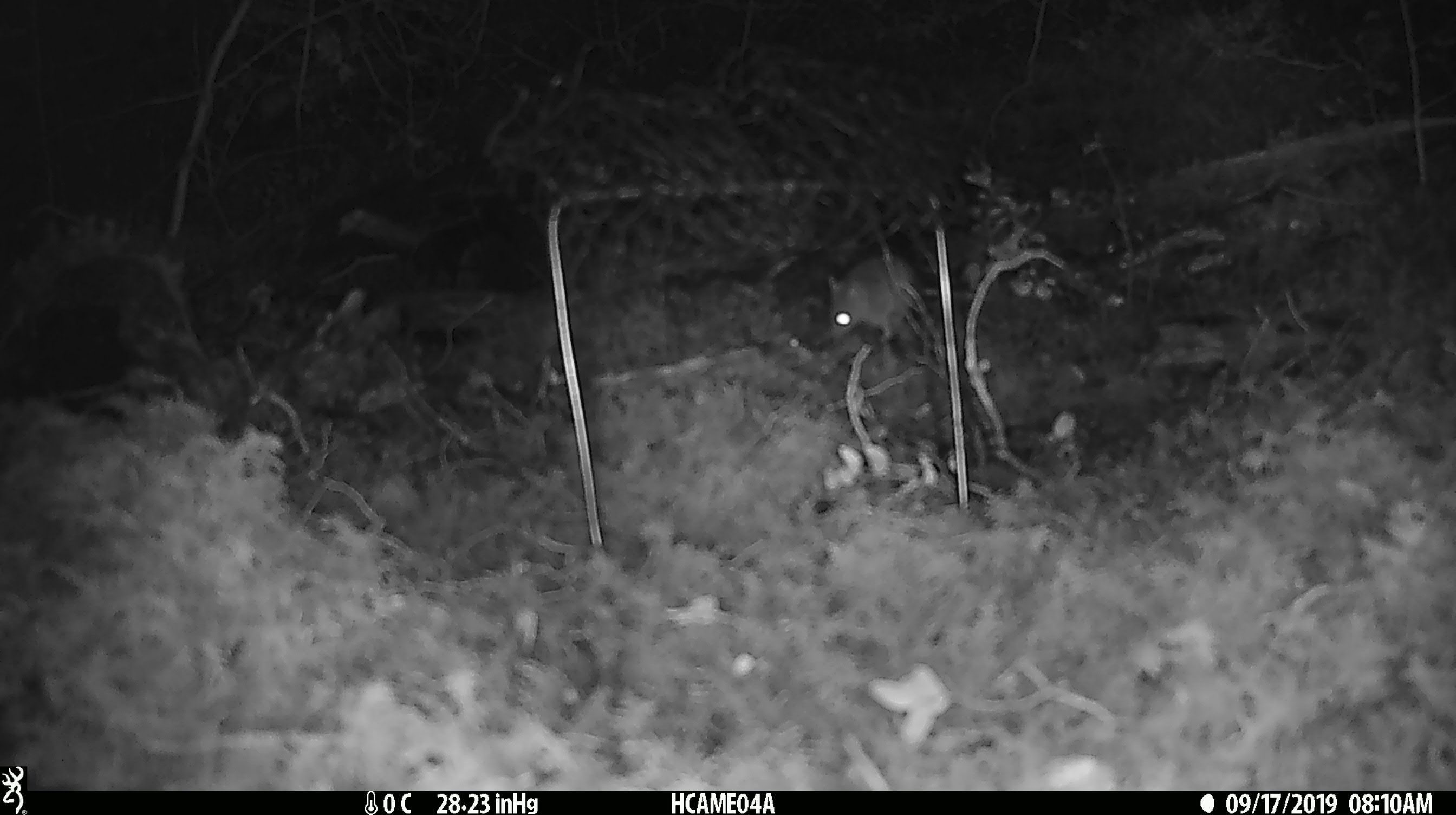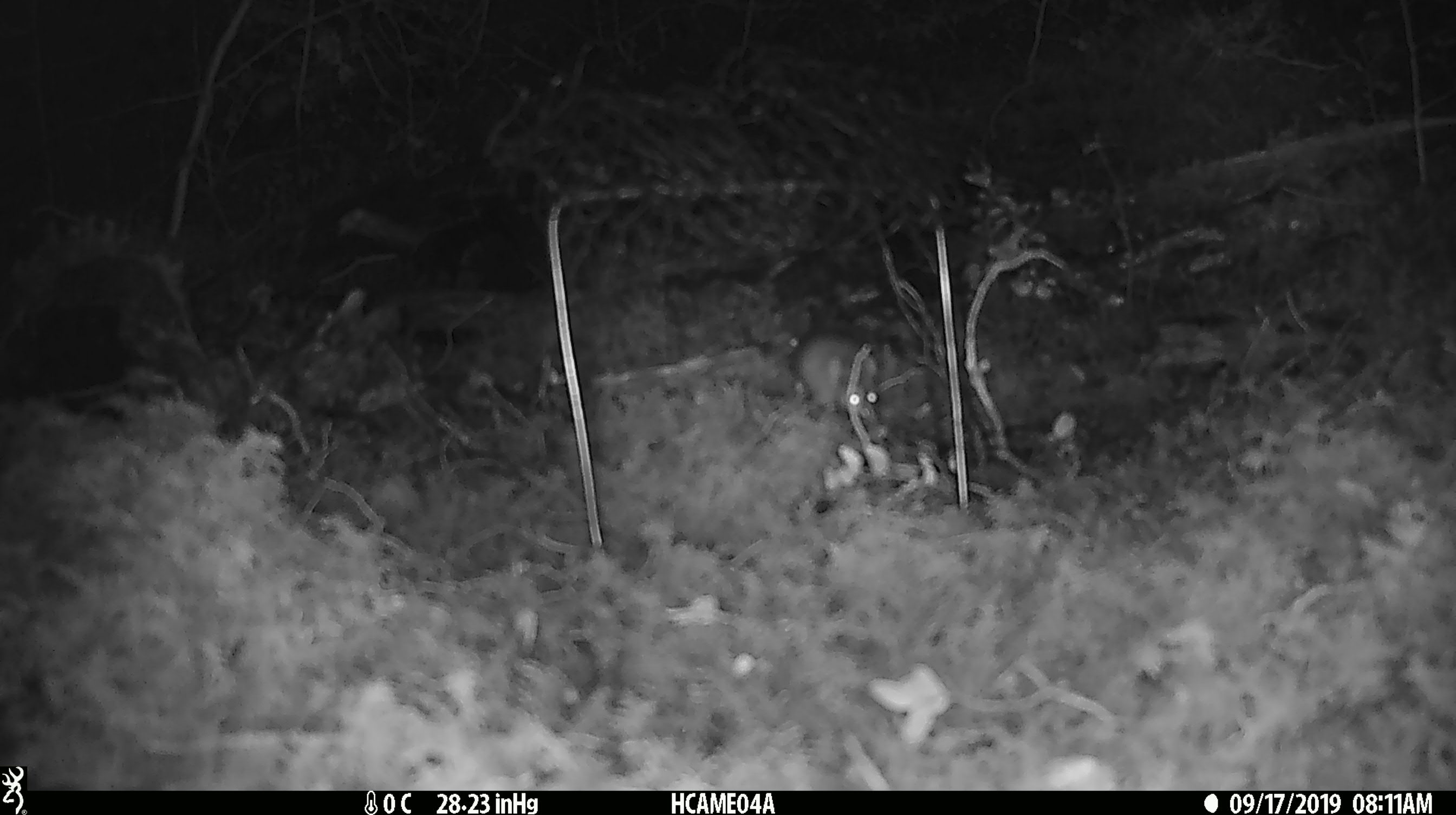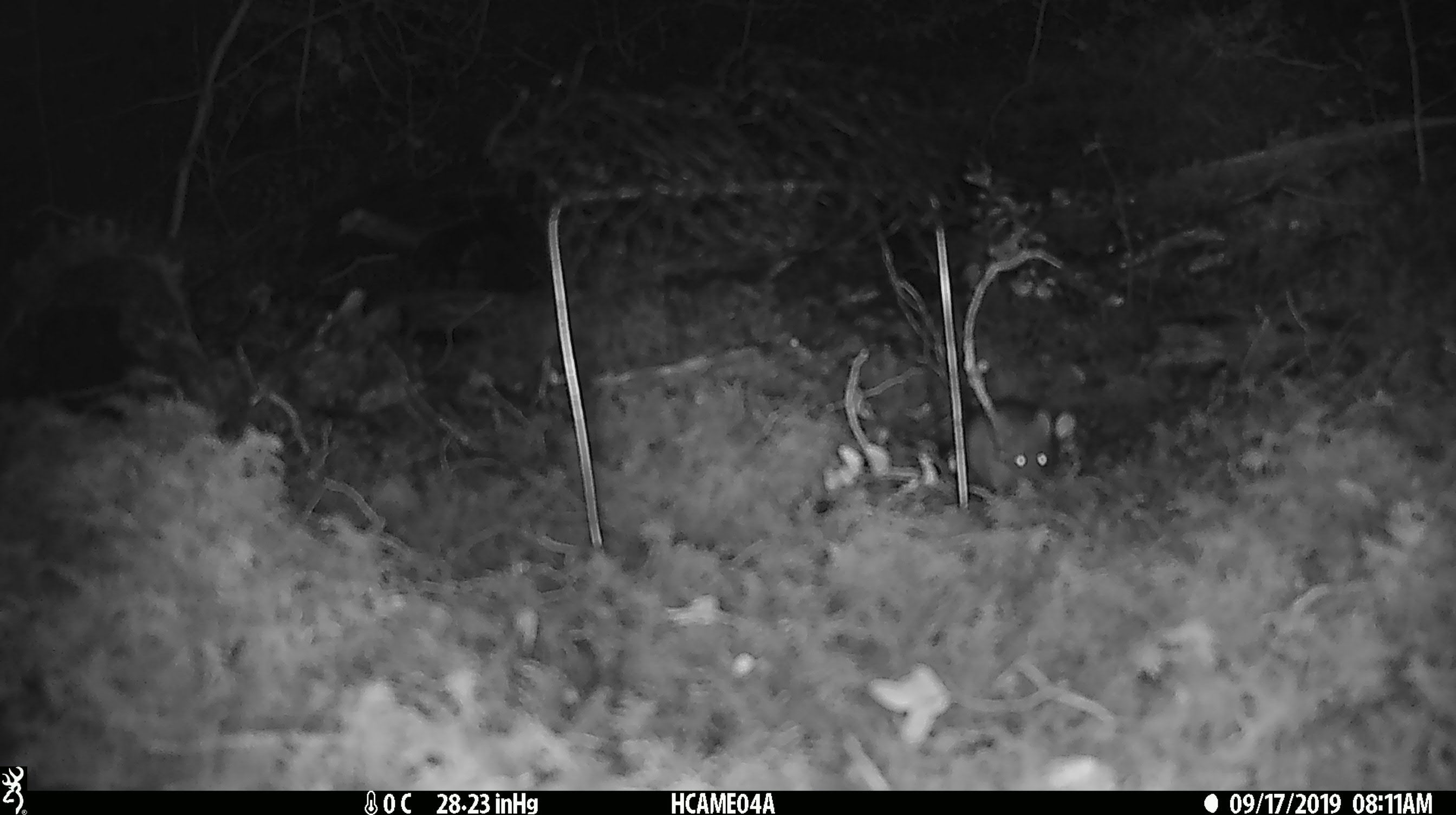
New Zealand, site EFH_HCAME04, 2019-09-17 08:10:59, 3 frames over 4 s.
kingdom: Animalia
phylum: Chordata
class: Mammalia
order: Rodentia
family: Muridae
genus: Mus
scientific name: Mus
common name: mouse